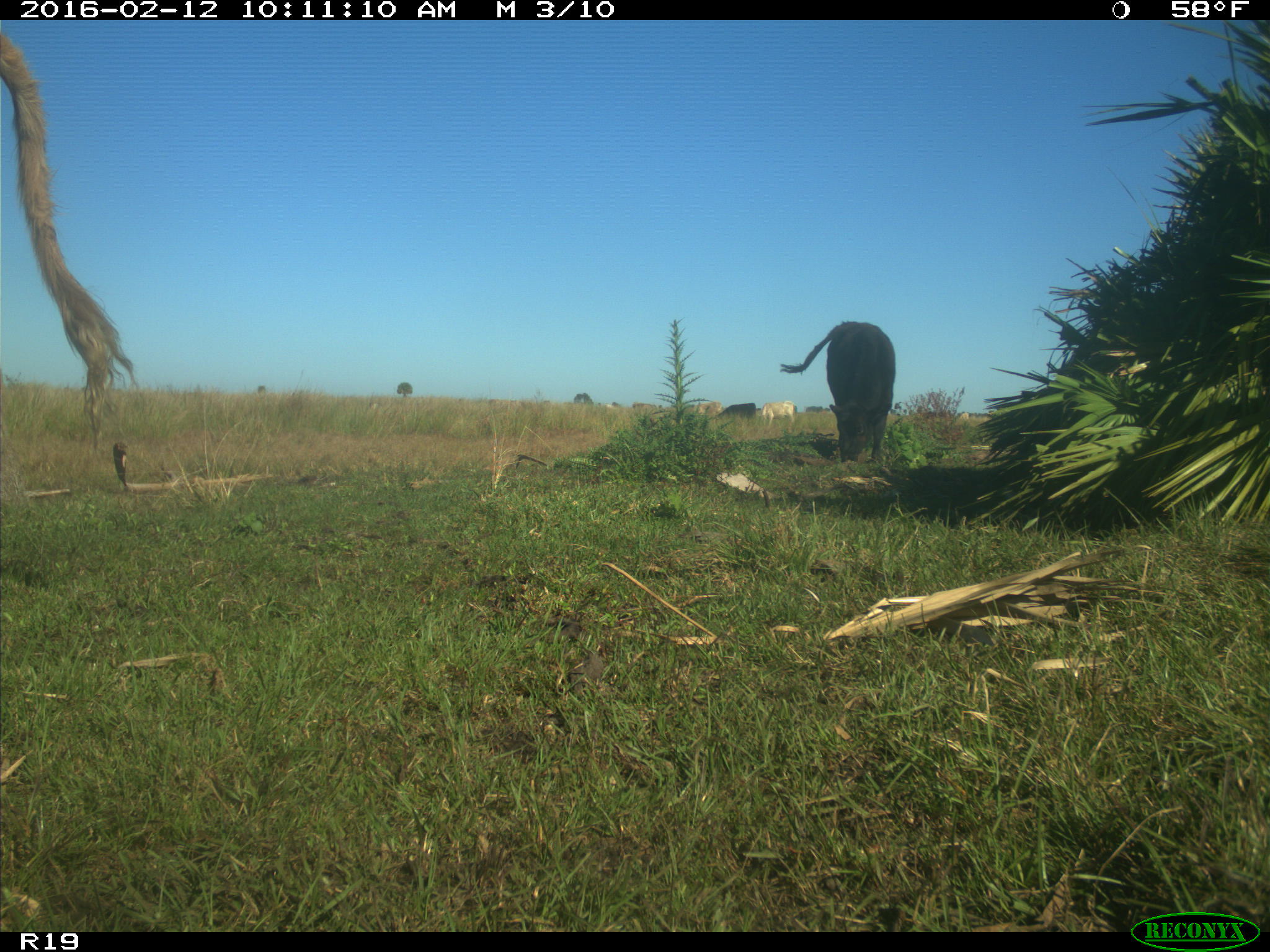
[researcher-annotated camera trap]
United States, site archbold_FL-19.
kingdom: Animalia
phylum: Chordata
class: Mammalia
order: Artiodactyla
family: Bovidae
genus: Bos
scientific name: Bos taurus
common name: domestic cow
Bos taurus (domestic cow).